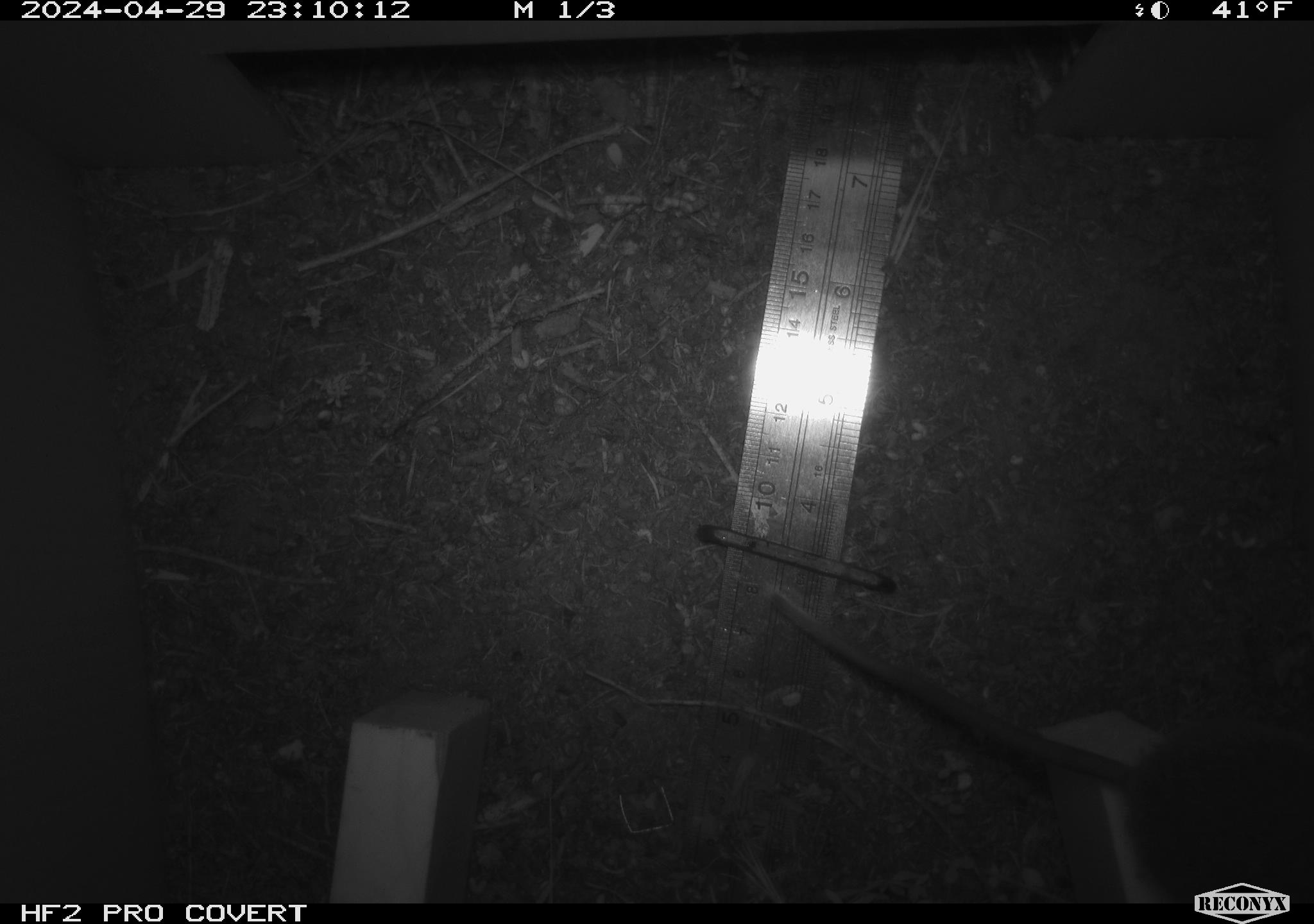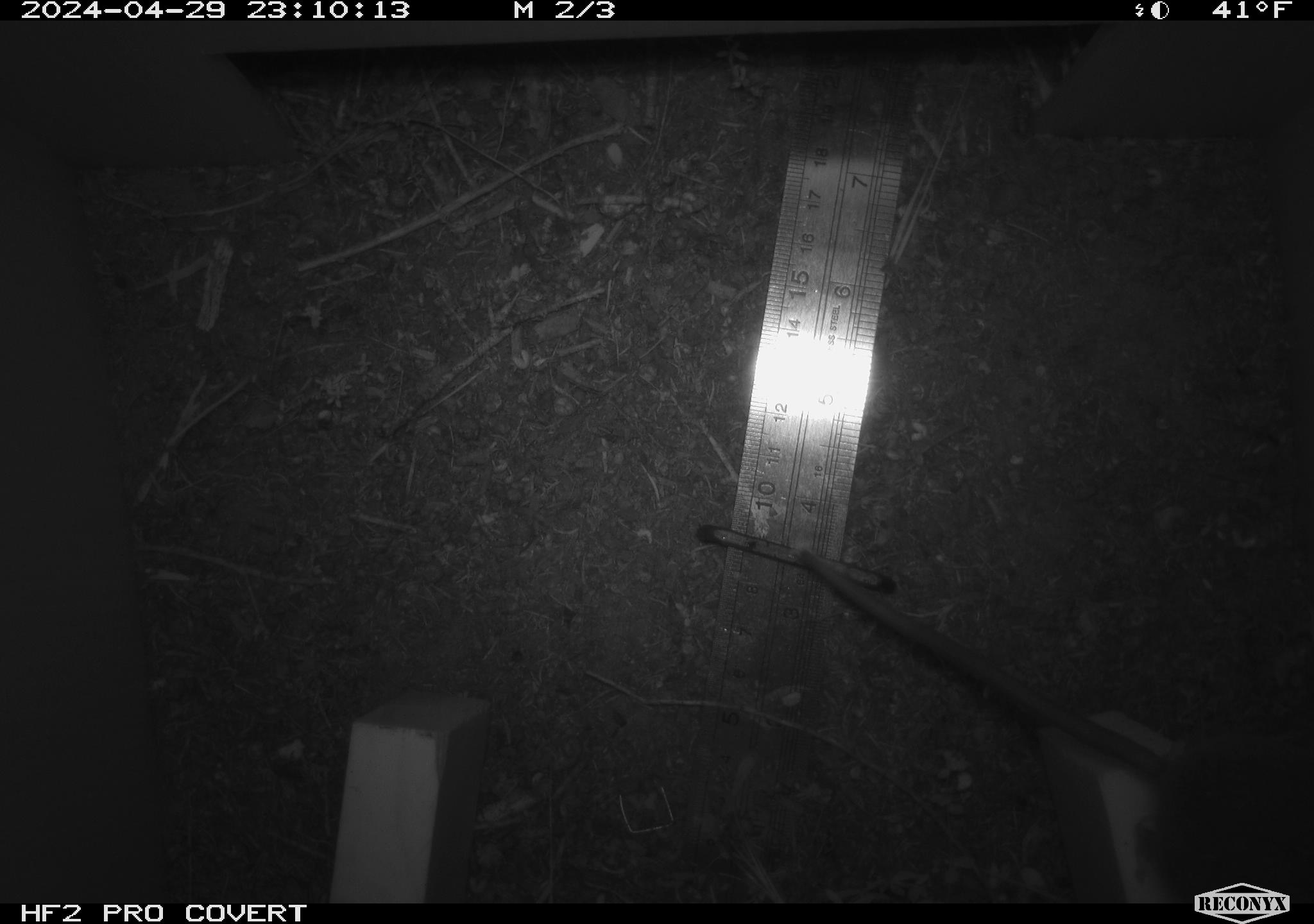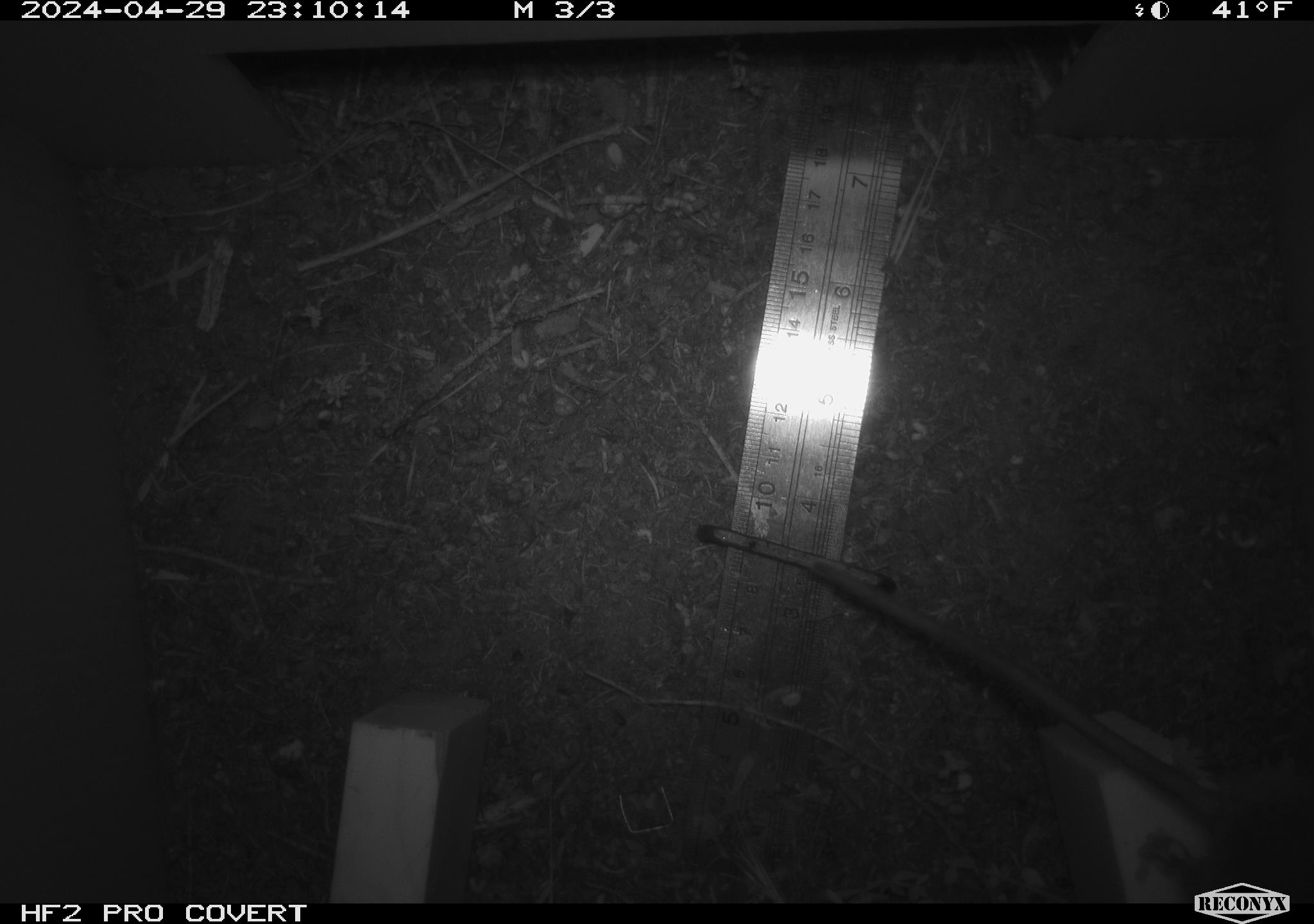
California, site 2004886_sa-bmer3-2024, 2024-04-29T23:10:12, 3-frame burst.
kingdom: Animalia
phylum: Chordata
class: Mammalia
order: Rodentia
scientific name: Rodentia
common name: mouse species